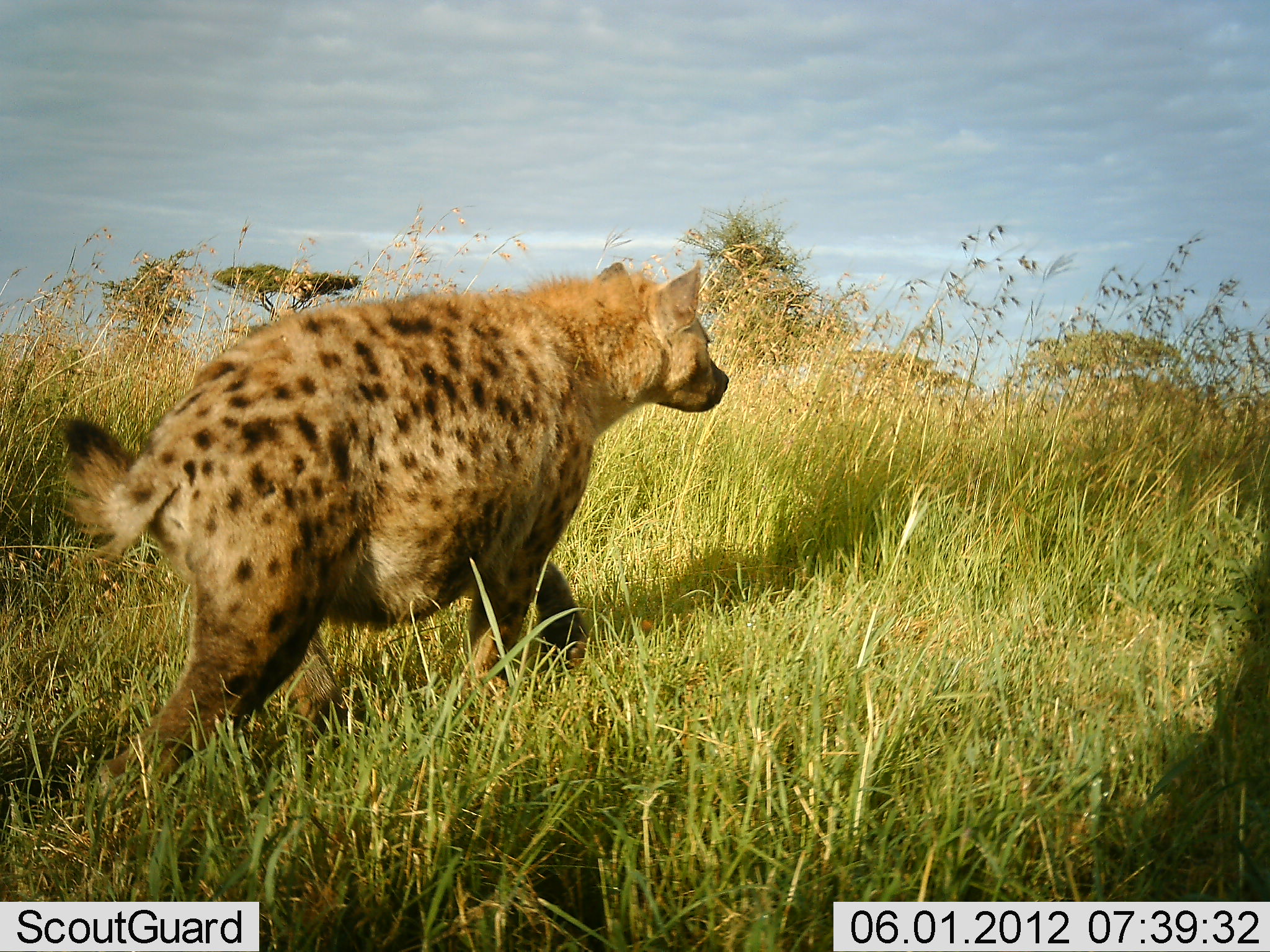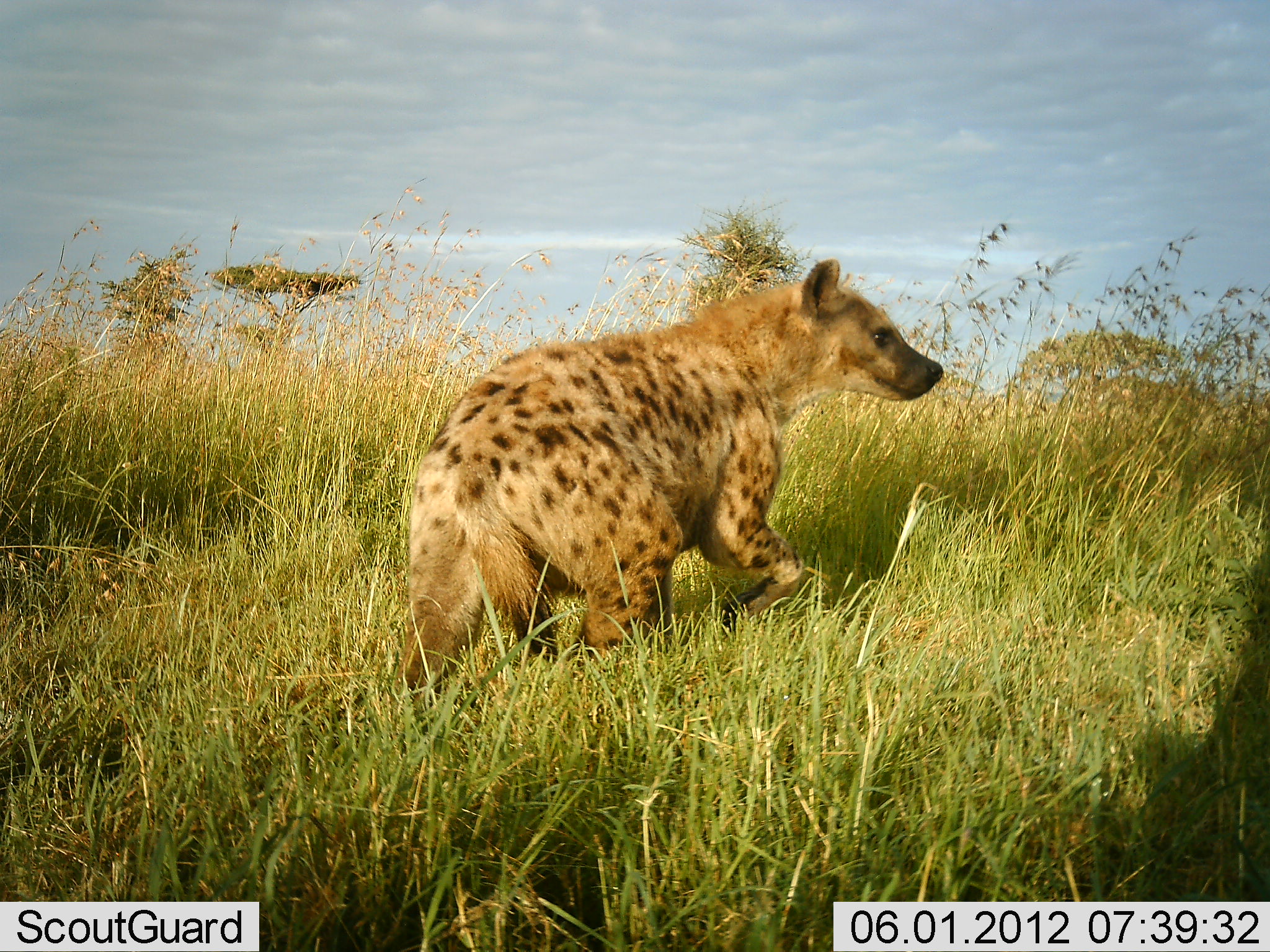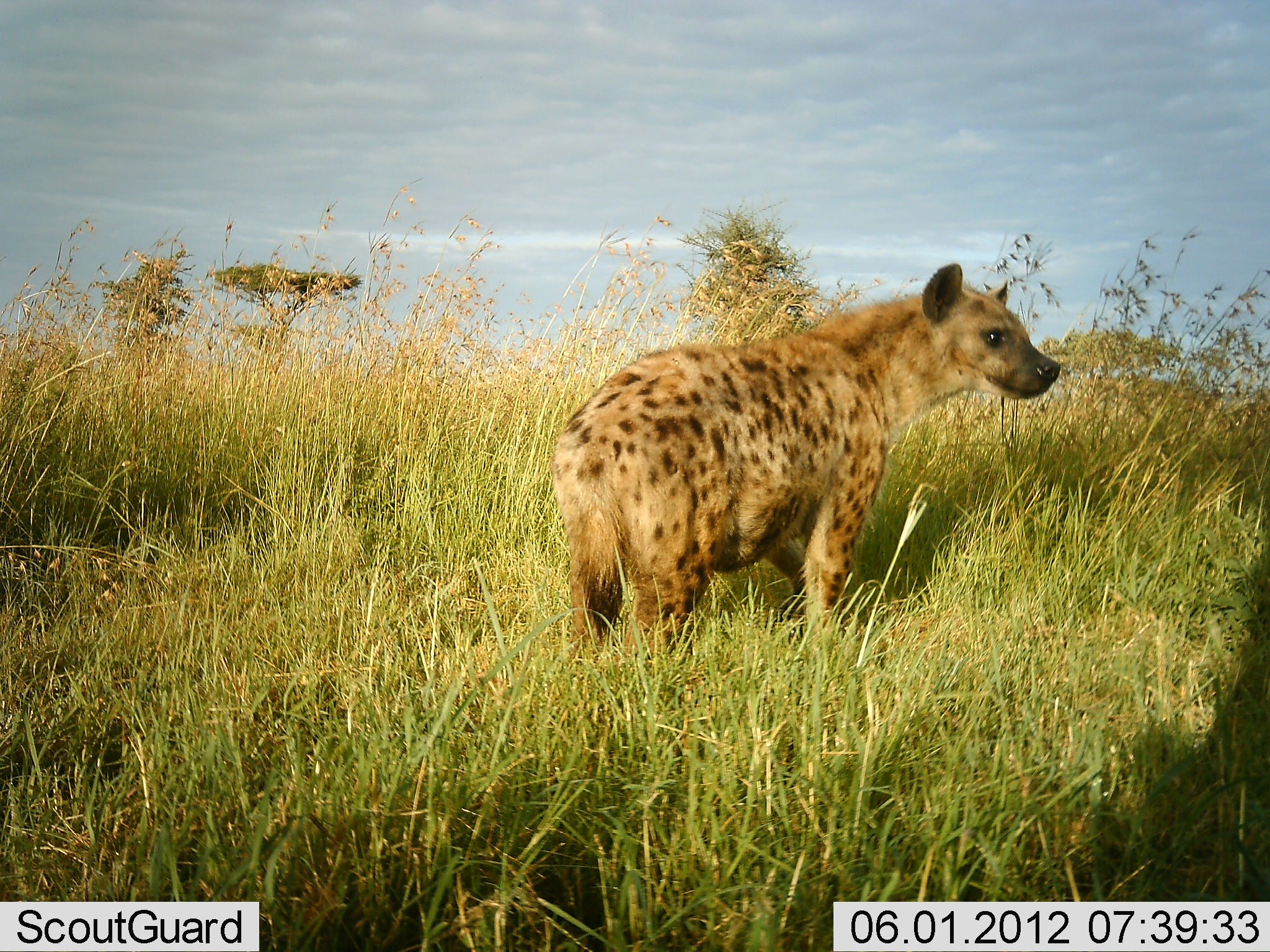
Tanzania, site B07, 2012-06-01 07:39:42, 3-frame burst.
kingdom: Animalia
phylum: Chordata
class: Mammalia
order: Carnivora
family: Hyaenidae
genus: Crocuta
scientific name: Crocuta crocuta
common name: spotted hyena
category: hyenaspotted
Hyenaspotted (spotted hyena) (Crocuta crocuta), count 1. Behavior (volunteer vote fractions): standing 0%, resting 0%, moving 100%, interacting 0%. Young present (vote fraction): 0%. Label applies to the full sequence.